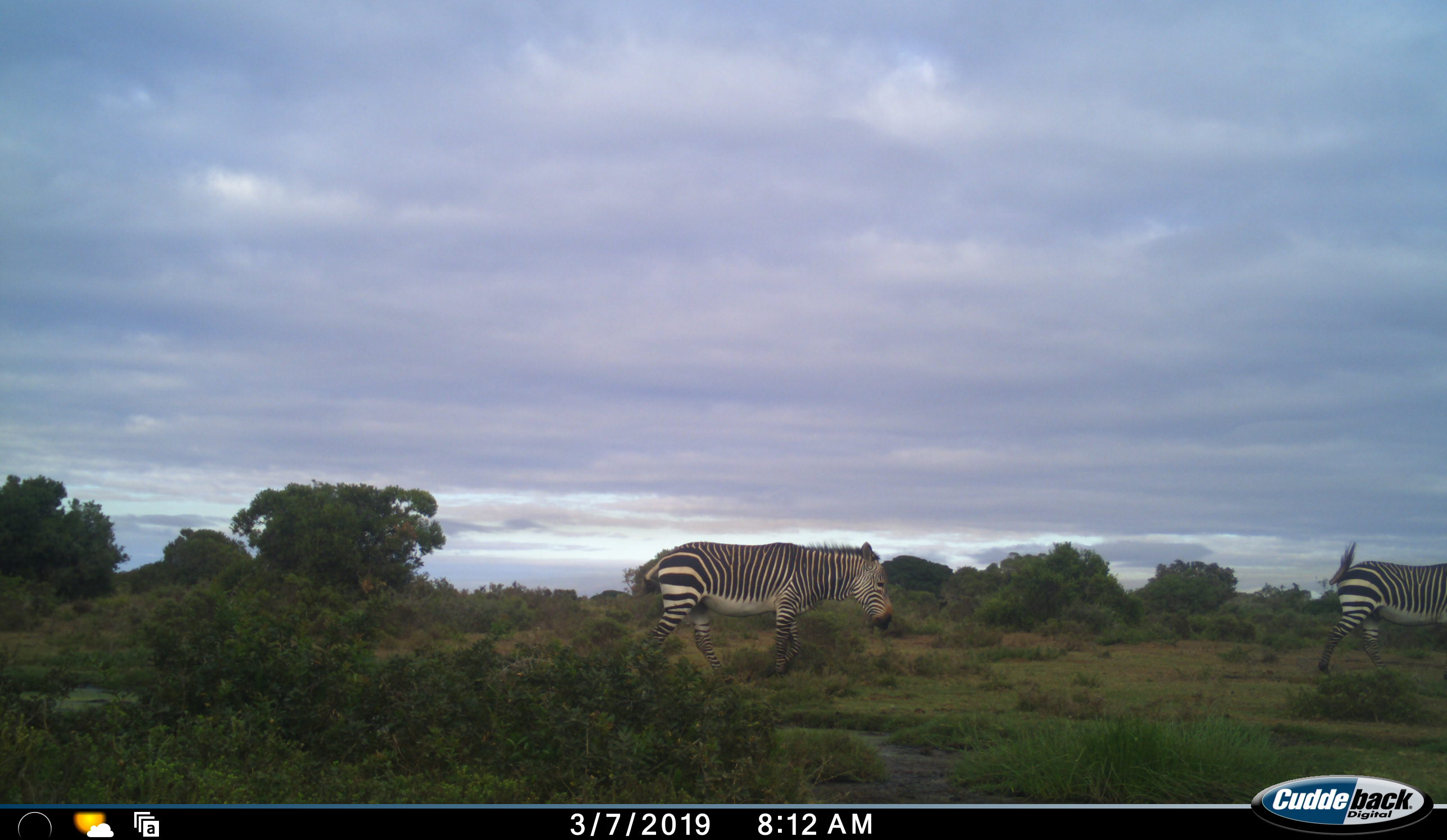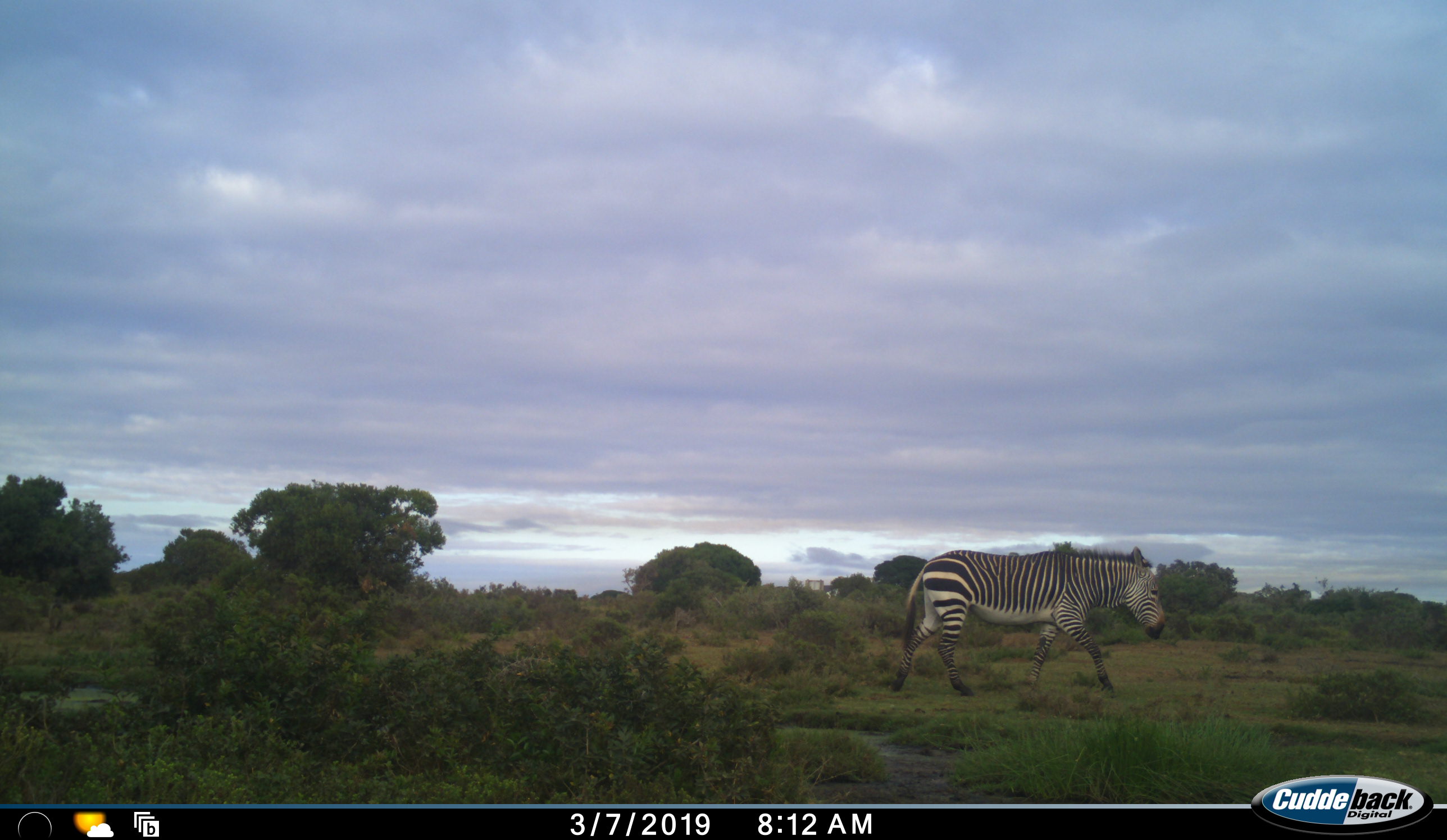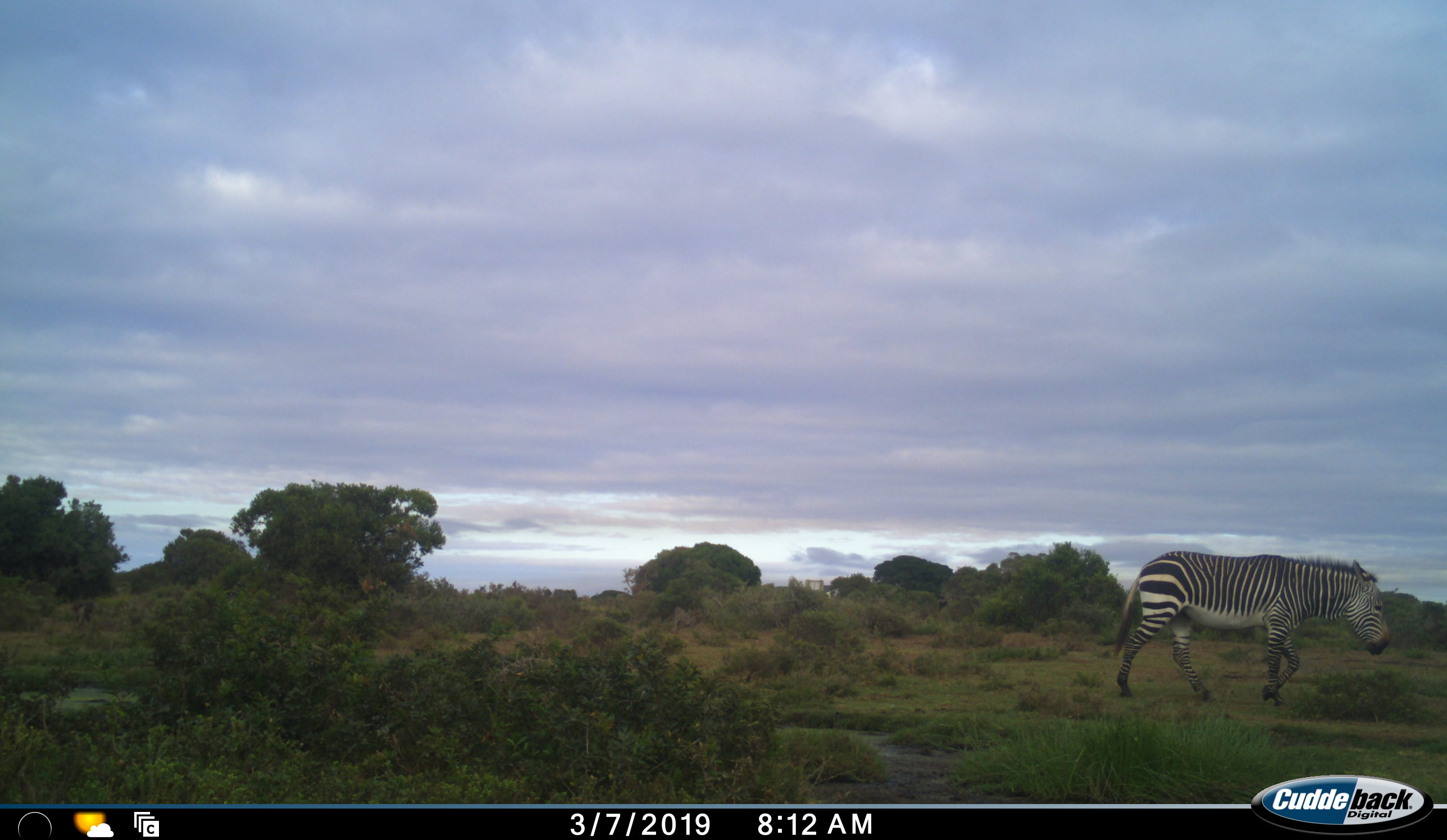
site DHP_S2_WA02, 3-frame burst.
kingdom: Animalia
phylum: Chordata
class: Mammalia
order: Perissodactyla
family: Equidae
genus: Equus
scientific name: Equus zebra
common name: mountain zebra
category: zebramountain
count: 2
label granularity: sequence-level